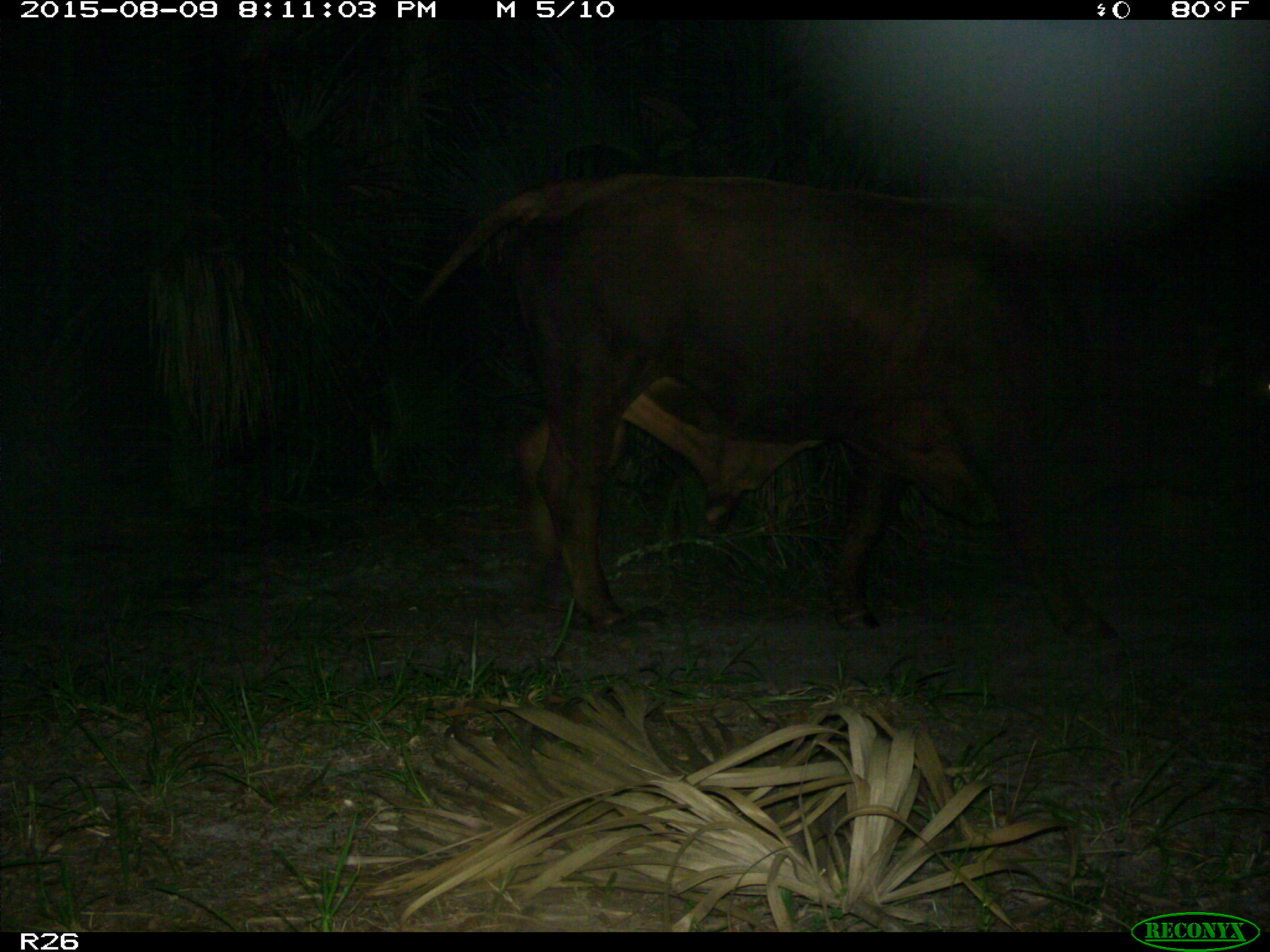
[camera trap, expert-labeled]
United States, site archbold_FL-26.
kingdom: Animalia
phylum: Chordata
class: Mammalia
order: Artiodactyla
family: Bovidae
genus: Bos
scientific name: Bos taurus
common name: domestic cow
Bos taurus (domestic cow).